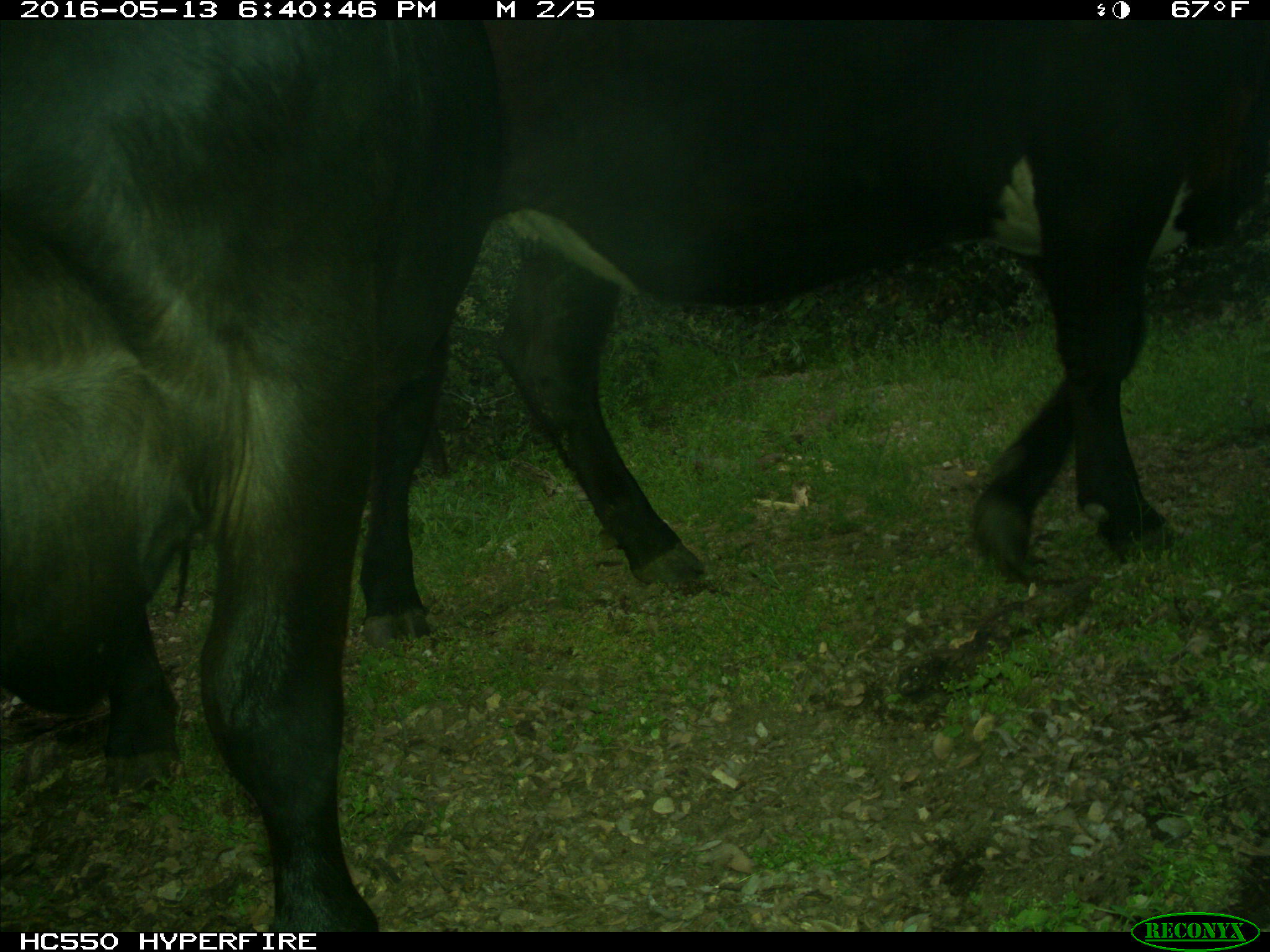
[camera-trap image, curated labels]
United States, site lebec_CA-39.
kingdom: Animalia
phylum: Chordata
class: Mammalia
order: Artiodactyla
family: Bovidae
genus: Bos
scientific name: Bos taurus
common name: domestic cow